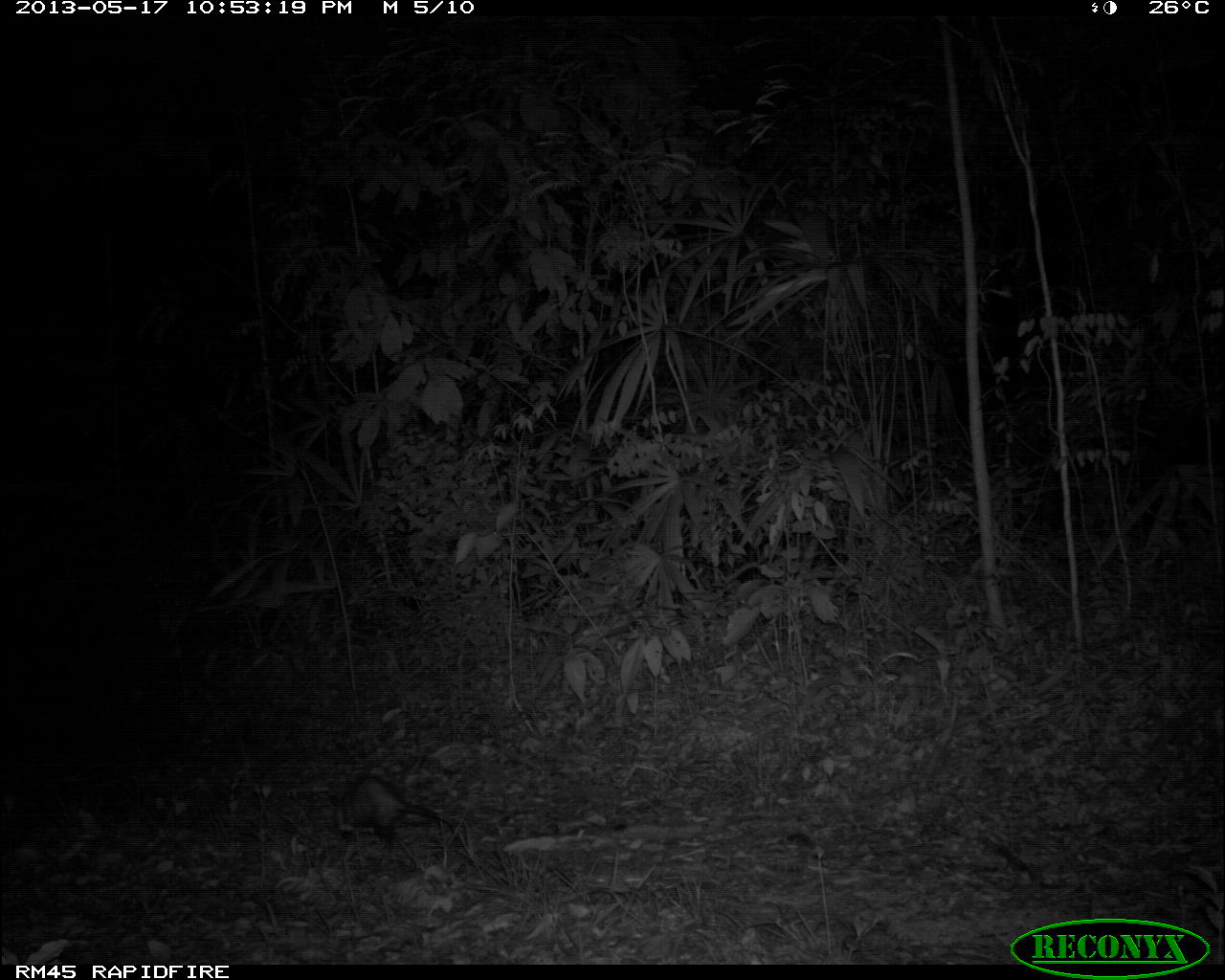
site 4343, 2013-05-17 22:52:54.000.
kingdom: Animalia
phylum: Chordata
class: Mammalia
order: Didelphimorphia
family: Didelphidae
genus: Didelphis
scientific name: Didelphis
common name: american opossums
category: didelphis sp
Didelphis sp (american opossums) (Didelphis), count 1.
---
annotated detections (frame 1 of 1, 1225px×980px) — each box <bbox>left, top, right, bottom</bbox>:
didelphis sp: <bbox>325, 770, 460, 850</bbox>